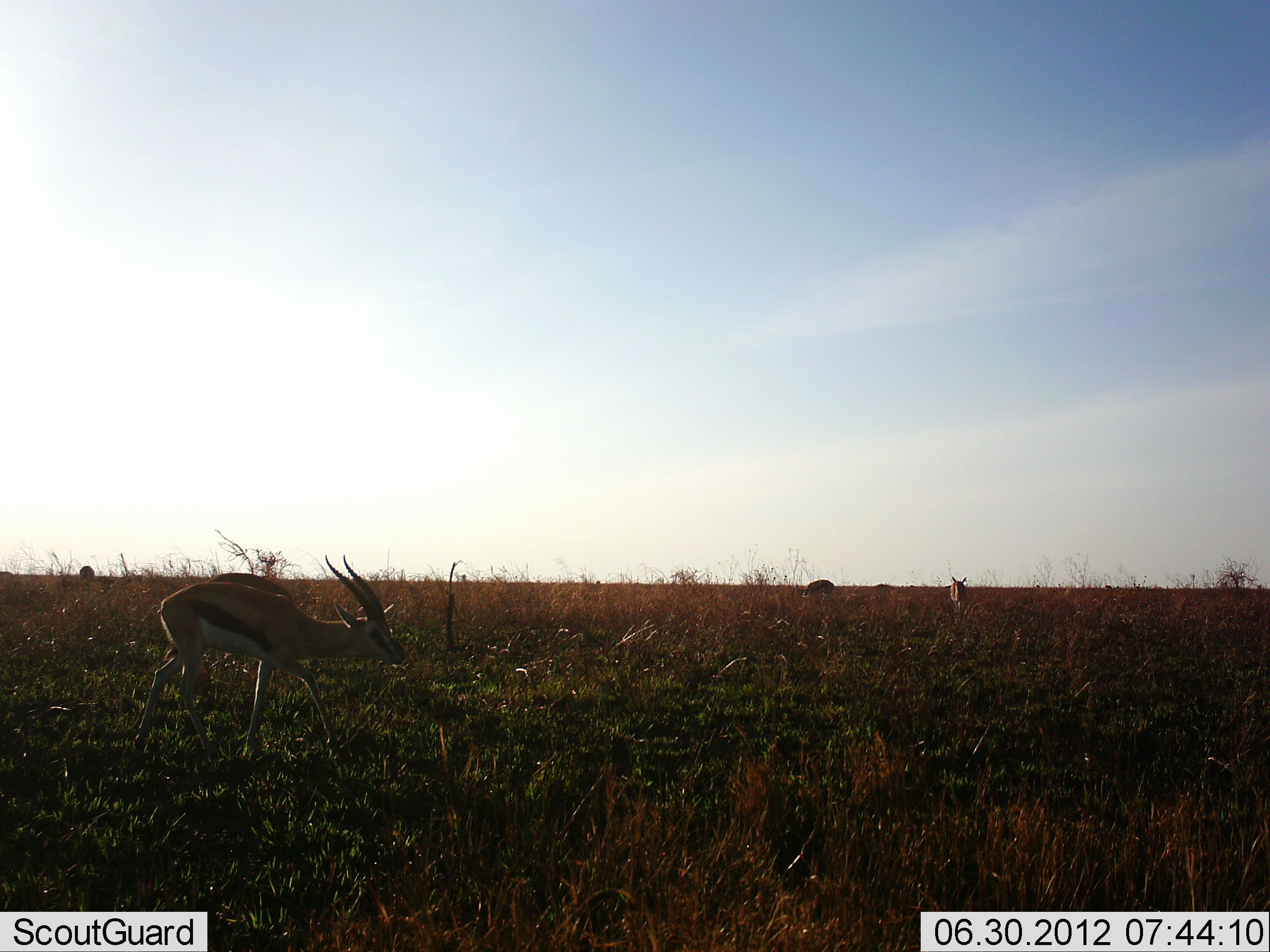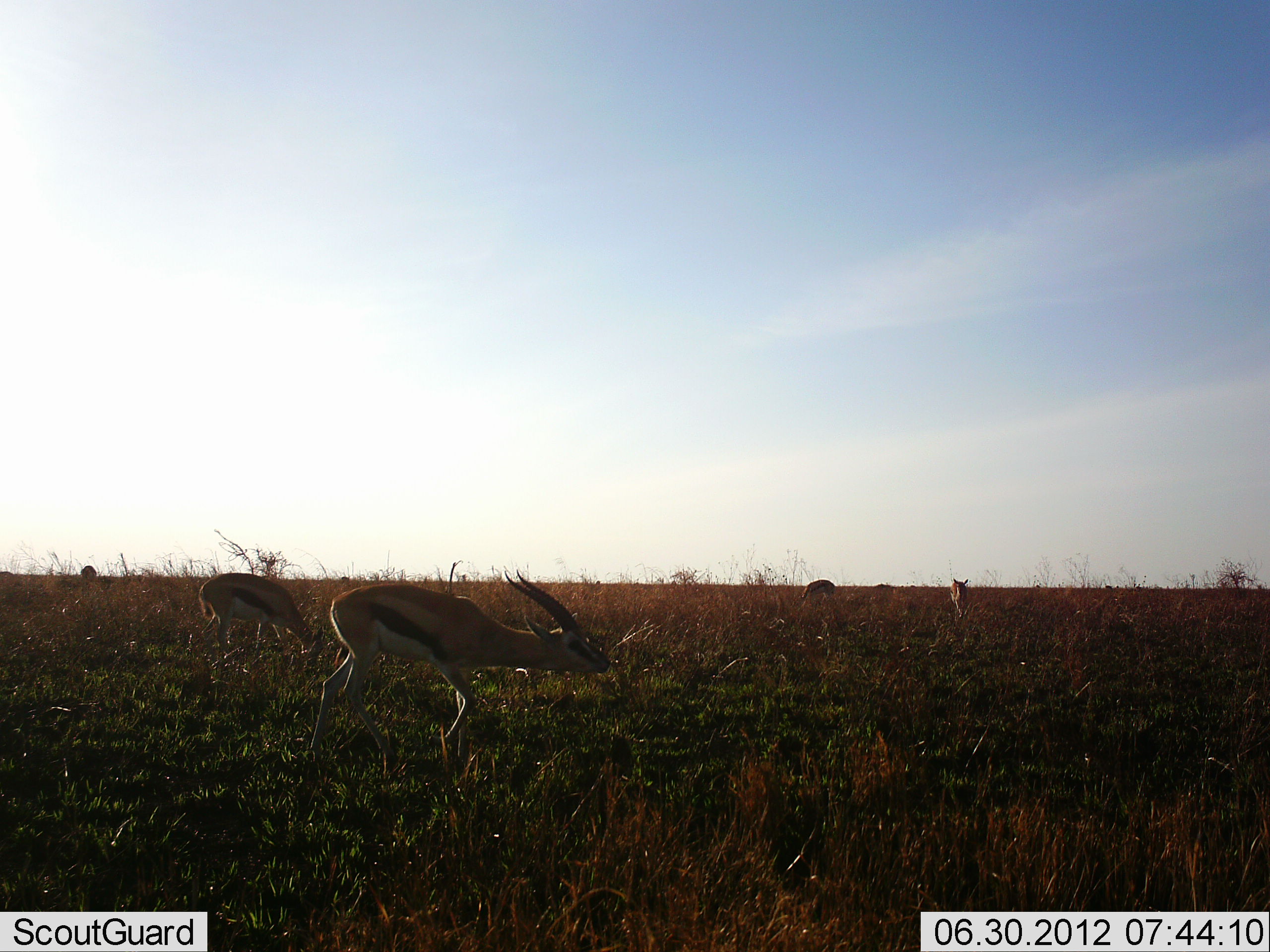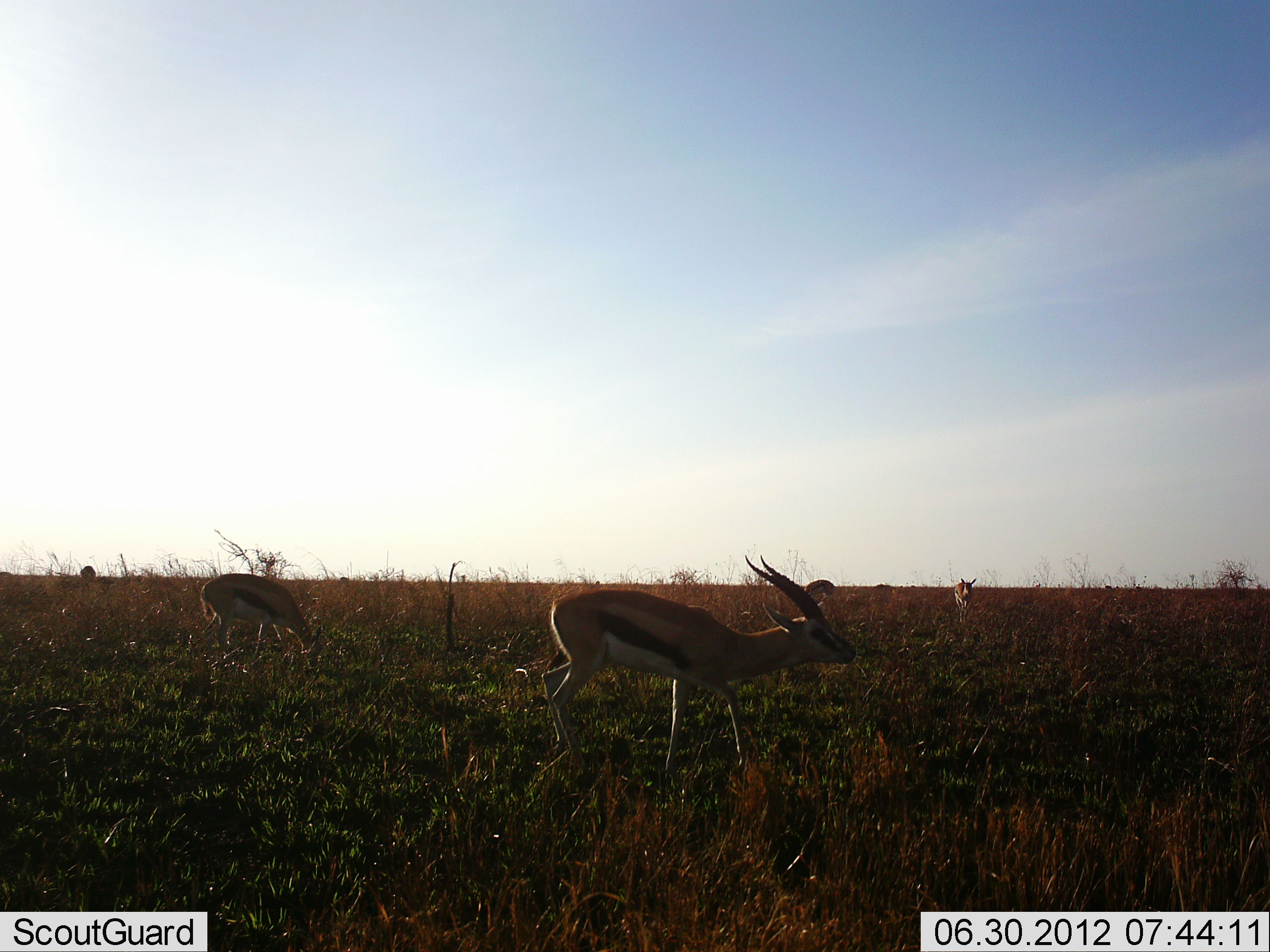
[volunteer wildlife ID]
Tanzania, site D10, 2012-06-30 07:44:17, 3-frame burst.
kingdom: Animalia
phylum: Chordata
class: Mammalia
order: Artiodactyla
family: Bovidae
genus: Eudorcas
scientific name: Eudorcas thomsonii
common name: thomson's gazelle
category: gazellethomsons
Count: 2.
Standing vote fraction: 30%.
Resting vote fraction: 0%.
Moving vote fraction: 90%.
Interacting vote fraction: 0%.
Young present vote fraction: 0%.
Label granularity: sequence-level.